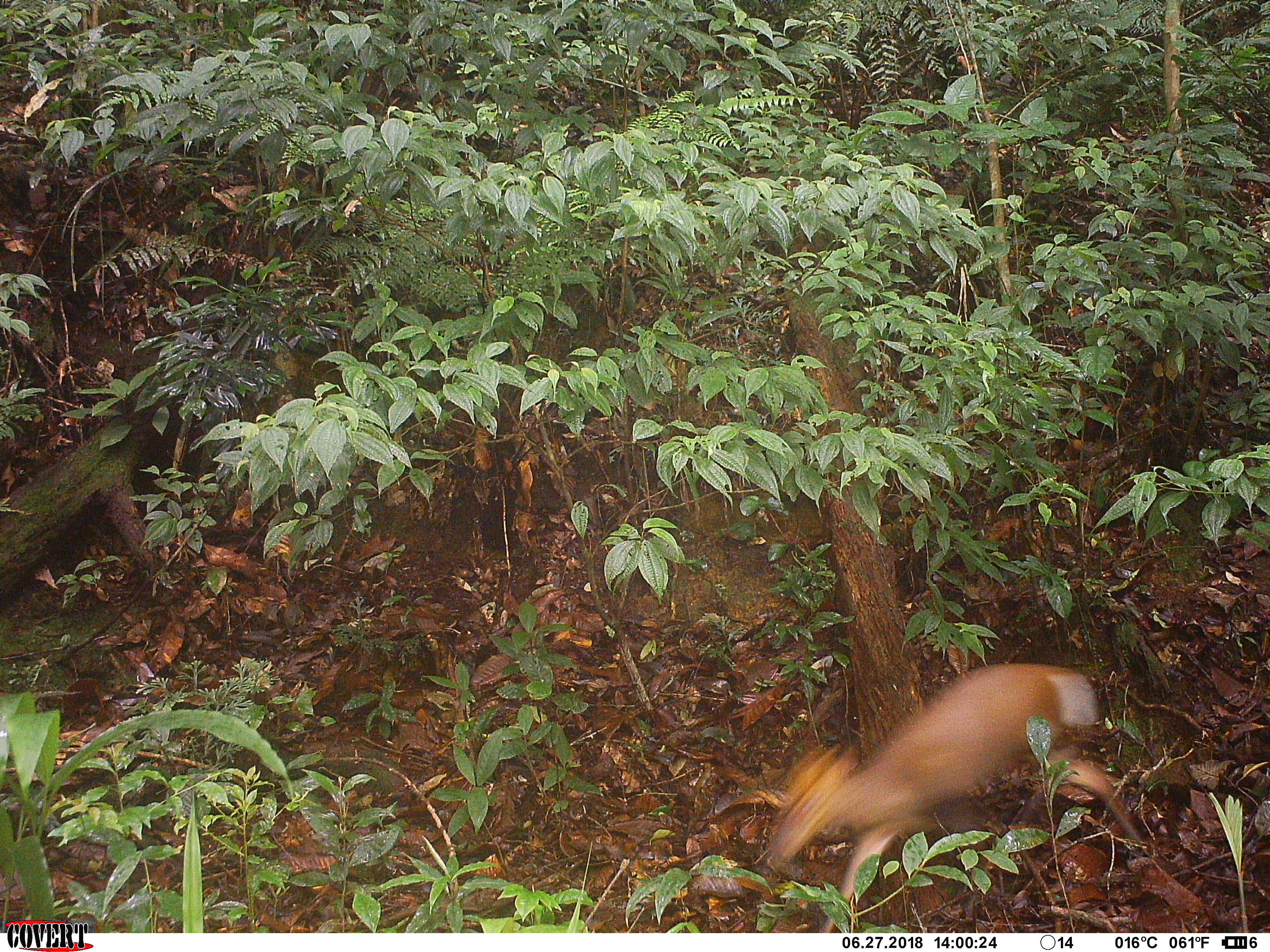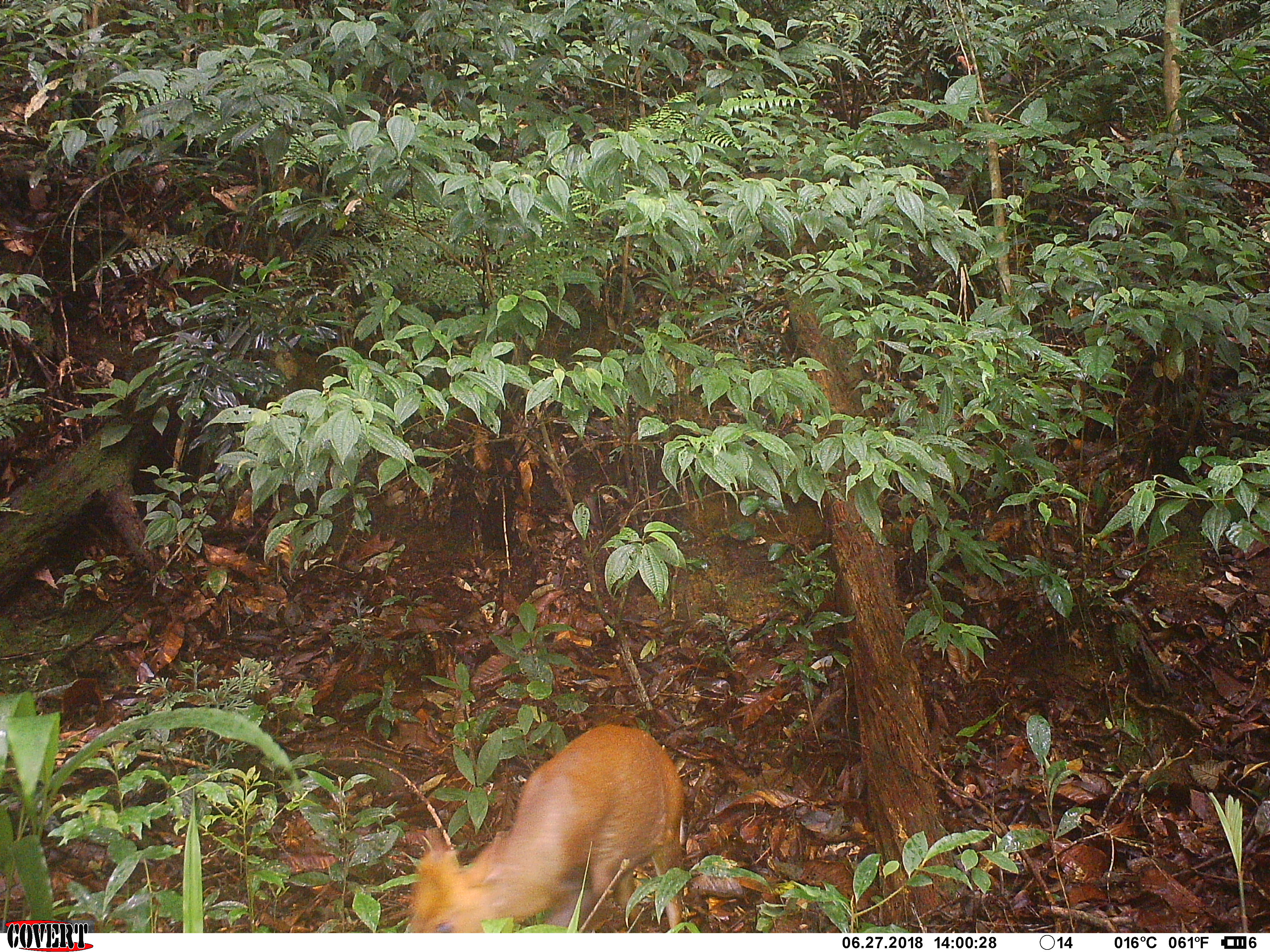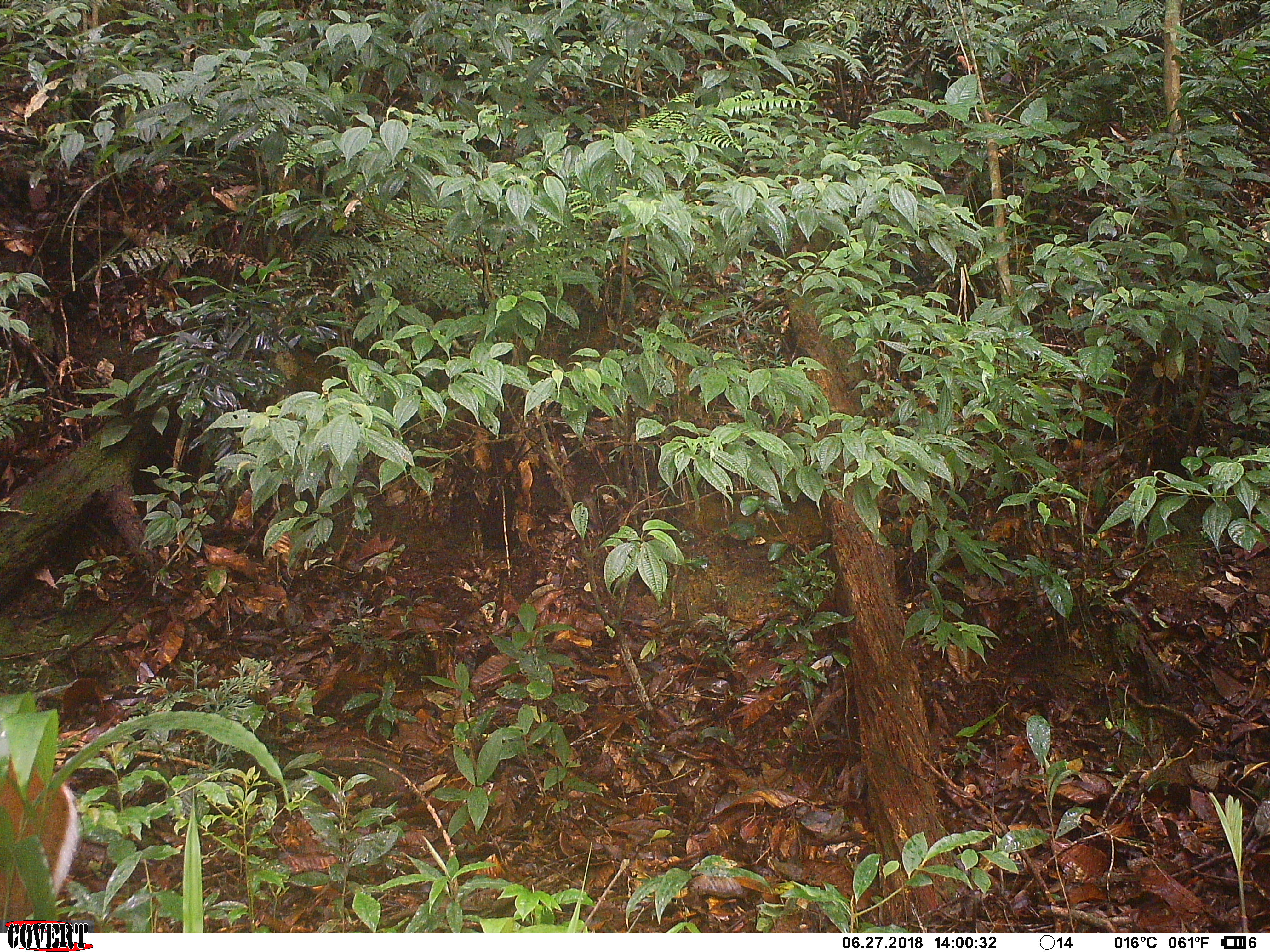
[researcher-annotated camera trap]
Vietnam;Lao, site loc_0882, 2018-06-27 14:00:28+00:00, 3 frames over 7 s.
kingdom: Animalia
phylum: Chordata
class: Mammalia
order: Artiodactyla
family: Cervidae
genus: Muntiacus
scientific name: Muntiacus rooseveltorum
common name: roosevelt's muntjac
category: roosevelts muntjac group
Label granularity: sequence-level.